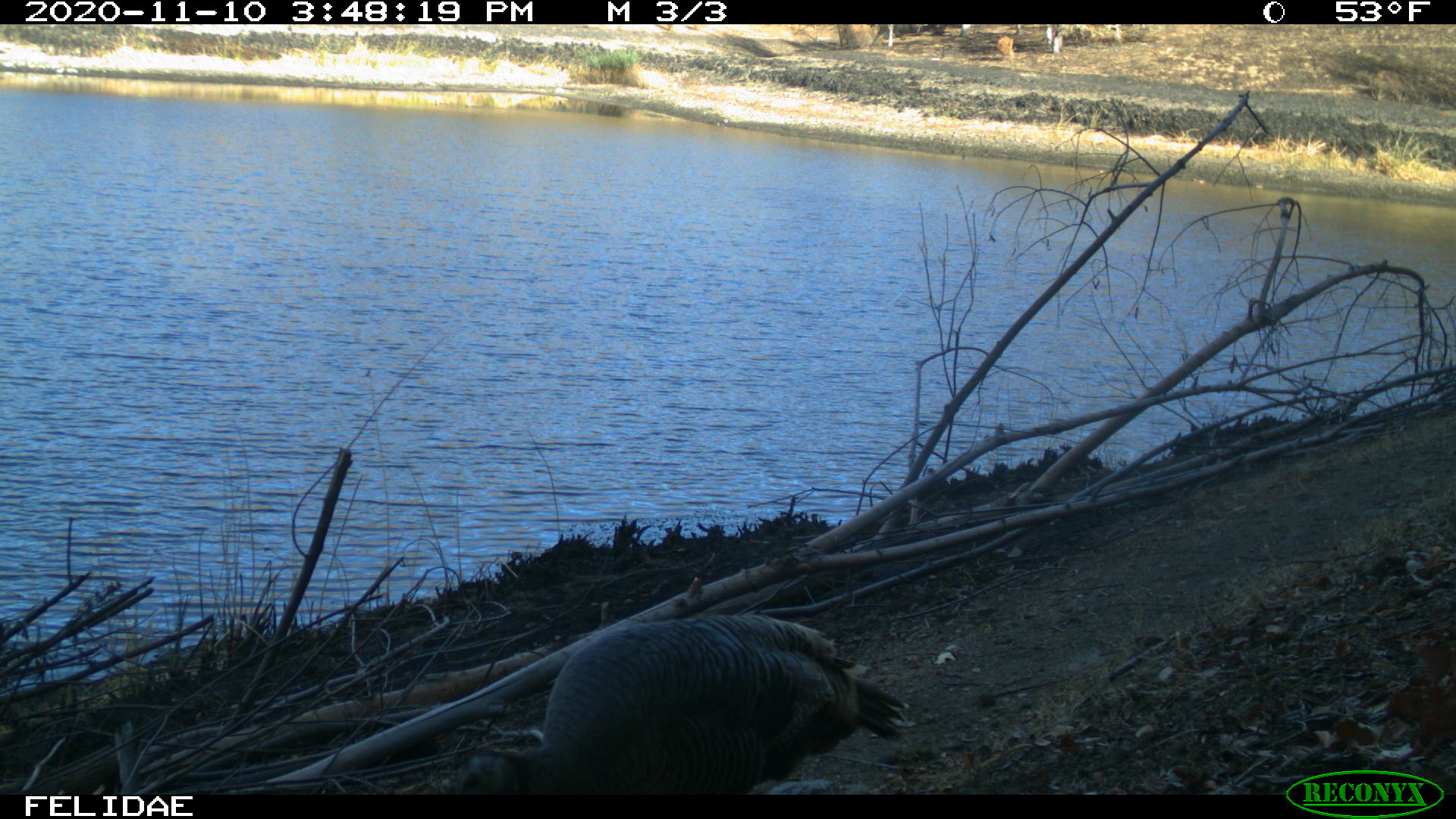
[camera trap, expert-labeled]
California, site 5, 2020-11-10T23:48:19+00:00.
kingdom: Animalia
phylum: Chordata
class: Aves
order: Galliformes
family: Phasianidae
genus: Meleagris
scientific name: Meleagris gallopavo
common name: turkey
Turkey (Meleagris gallopavo).